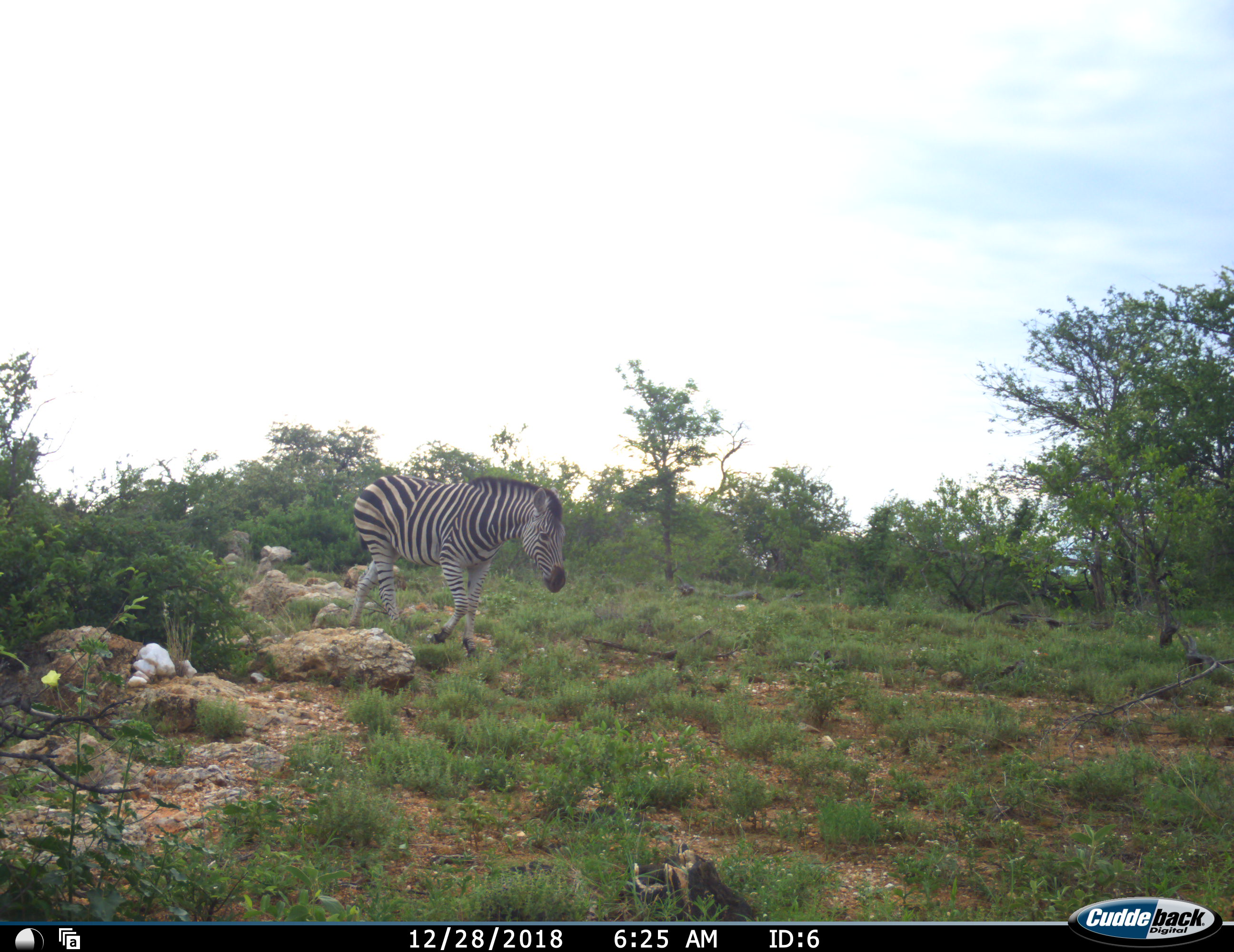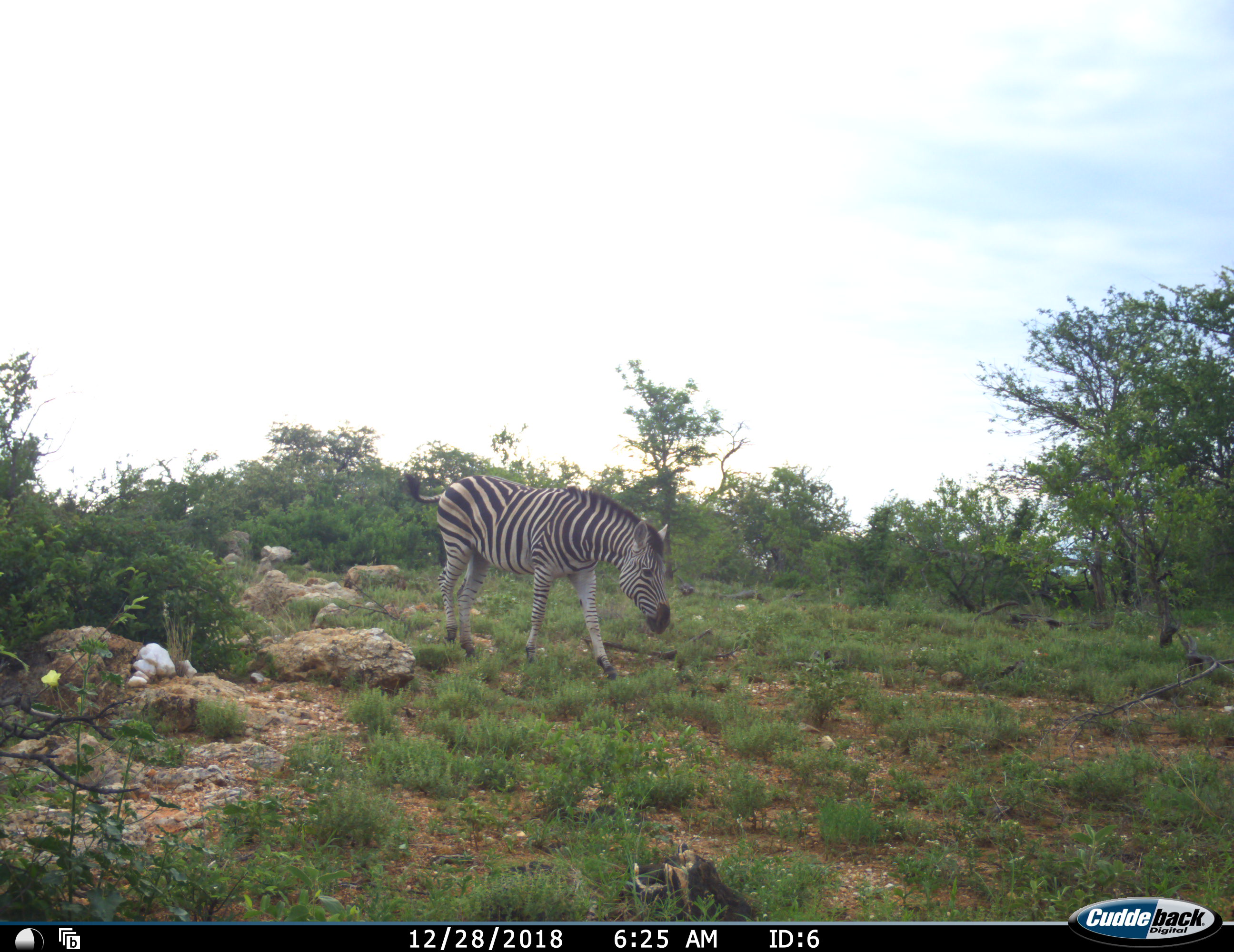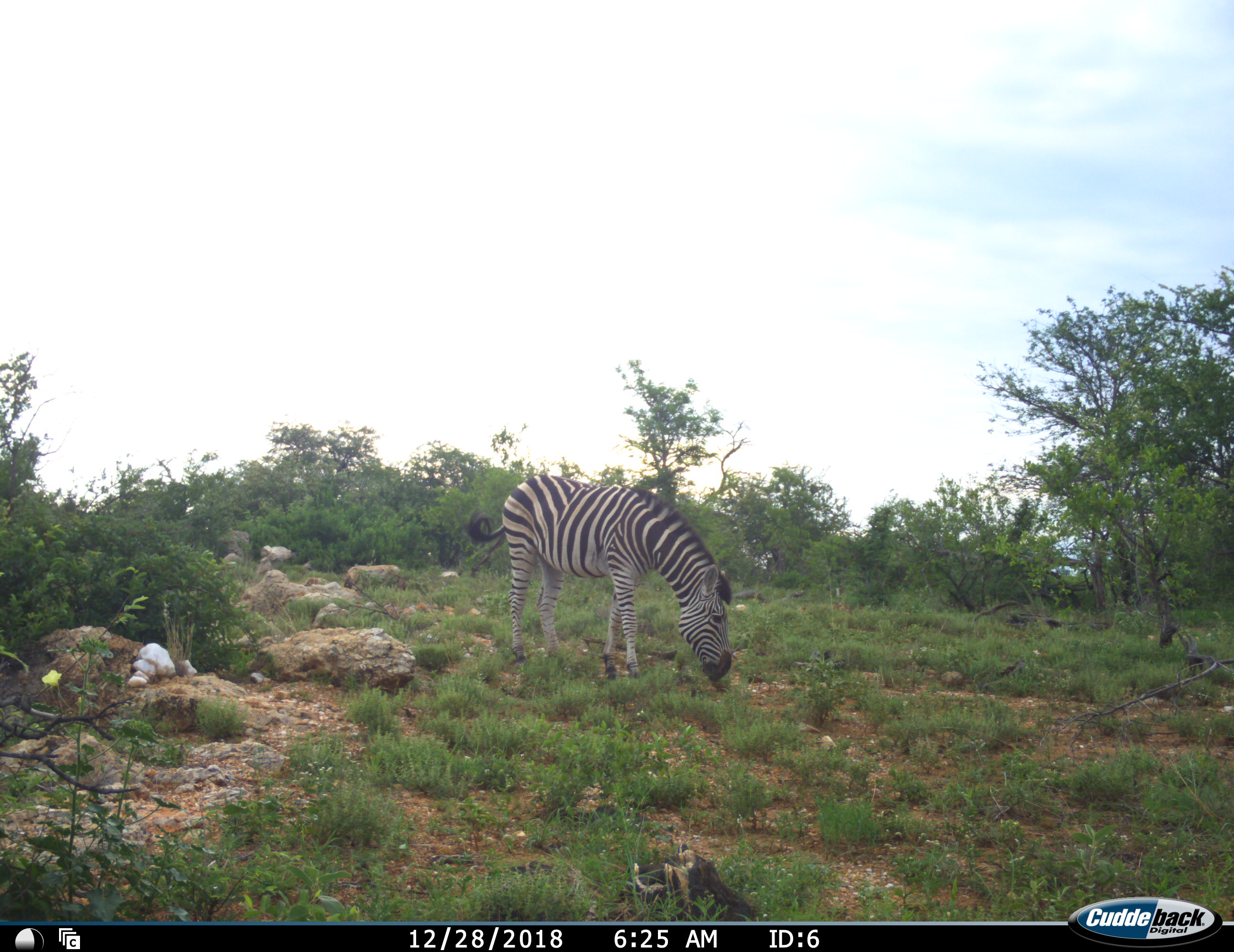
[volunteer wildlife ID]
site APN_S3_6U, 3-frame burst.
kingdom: Animalia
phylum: Chordata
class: Mammalia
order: Perissodactyla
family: Equidae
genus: Equus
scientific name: Equus quagga burchellii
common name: burchell's zebra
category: zebraburchells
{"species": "zebraburchells (burchell's zebra) (Equus quagga burchellii)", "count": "1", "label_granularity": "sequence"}